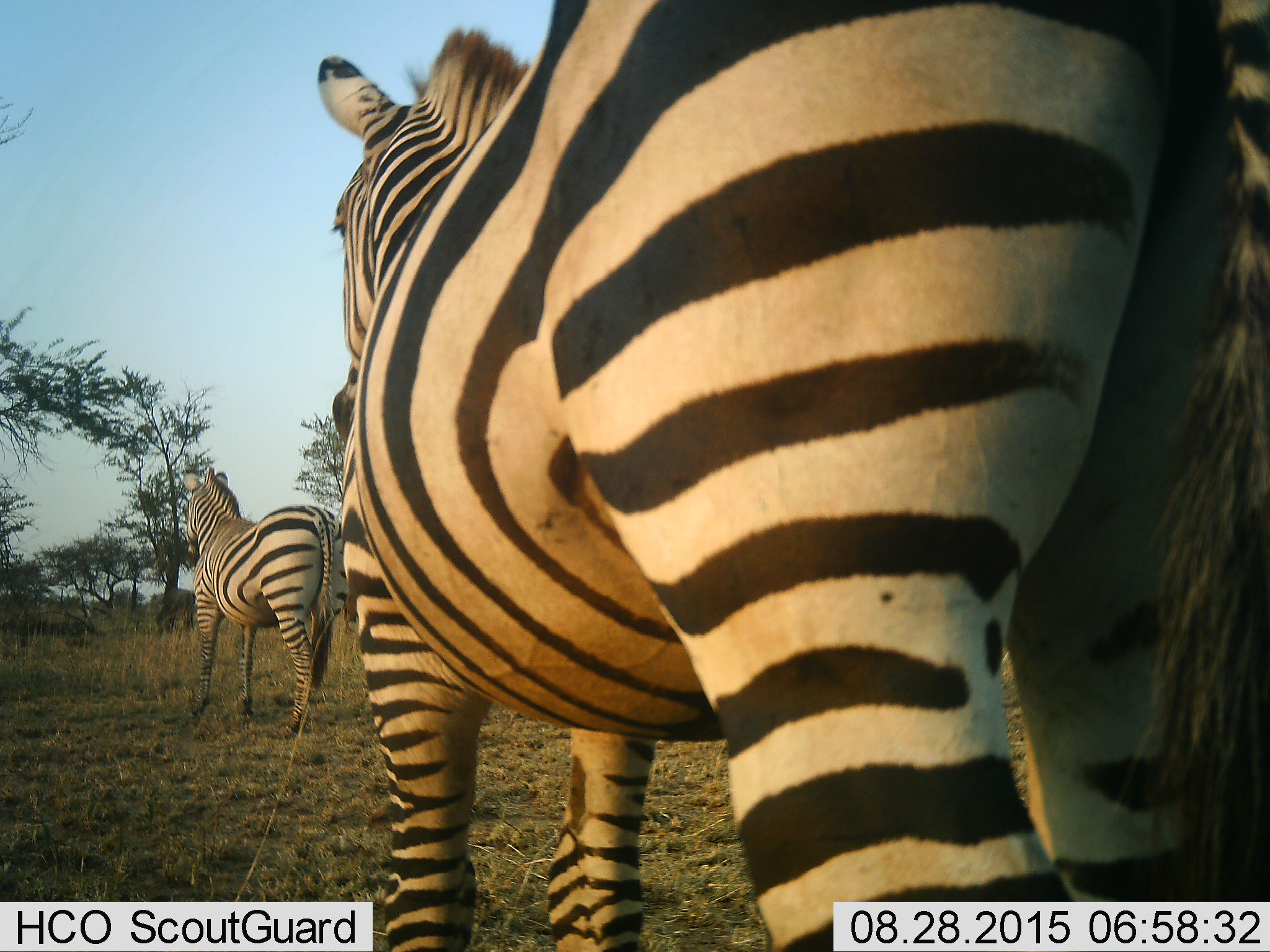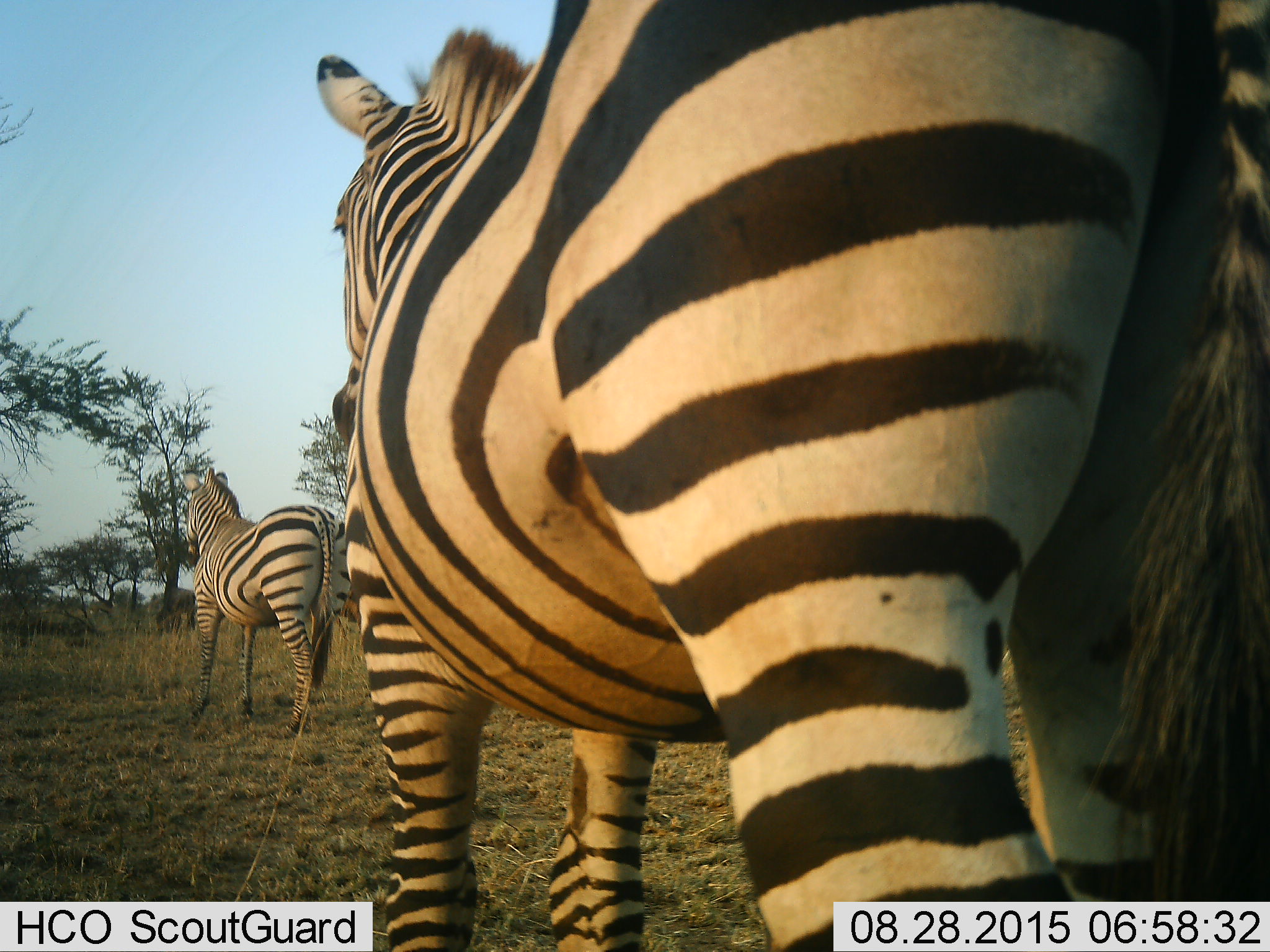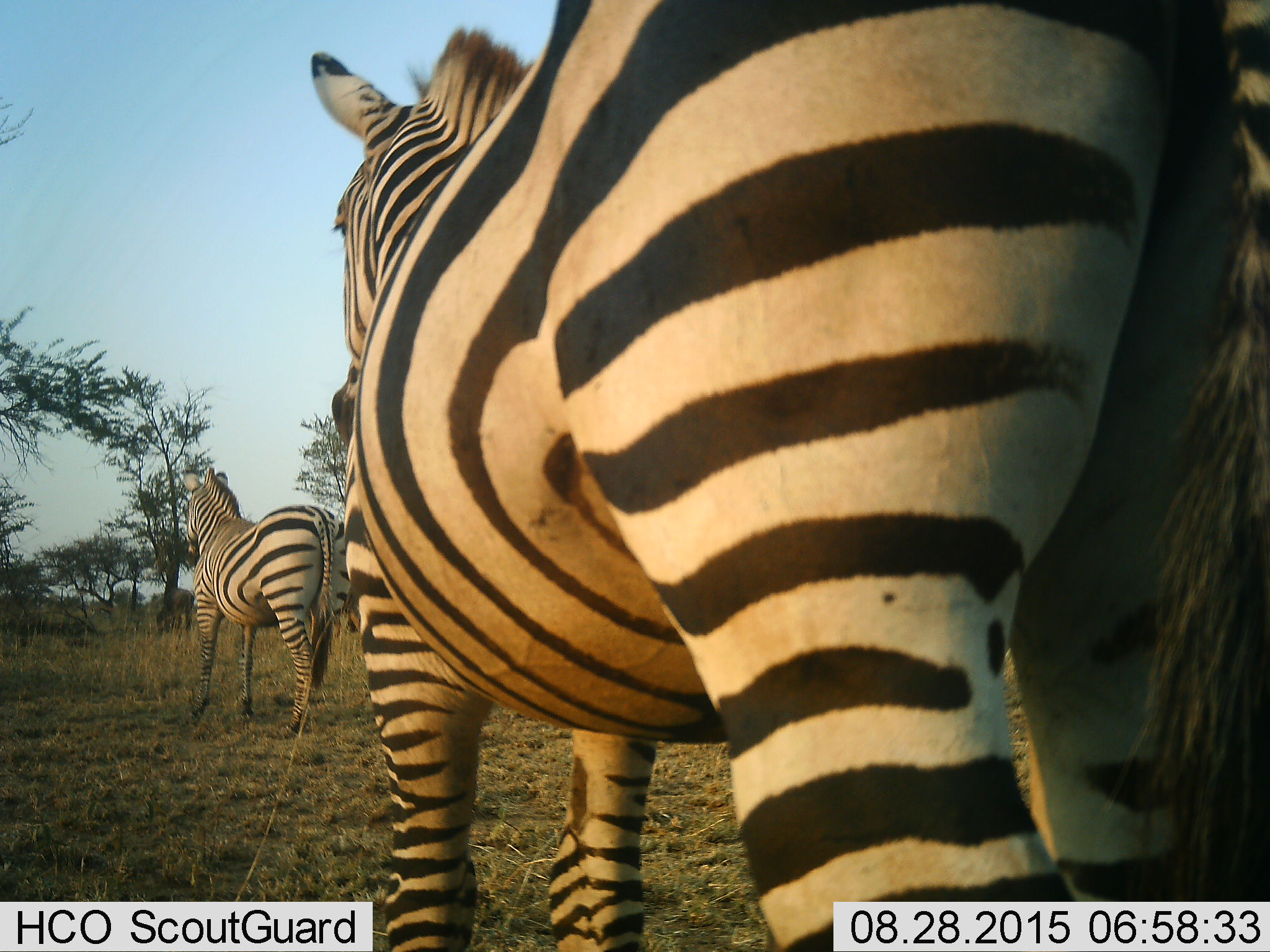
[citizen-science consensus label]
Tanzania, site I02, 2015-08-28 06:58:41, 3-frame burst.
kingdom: Animalia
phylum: Chordata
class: Mammalia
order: Perissodactyla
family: Equidae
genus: Equus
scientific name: Equus quagga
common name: plains zebra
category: zebra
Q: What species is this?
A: Zebra (plains zebra) (Equus quagga).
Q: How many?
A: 2.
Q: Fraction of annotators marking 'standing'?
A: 83%.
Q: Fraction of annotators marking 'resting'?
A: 0%.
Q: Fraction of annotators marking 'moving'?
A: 33%.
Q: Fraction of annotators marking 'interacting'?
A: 0%.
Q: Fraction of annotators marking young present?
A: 8%.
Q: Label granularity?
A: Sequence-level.